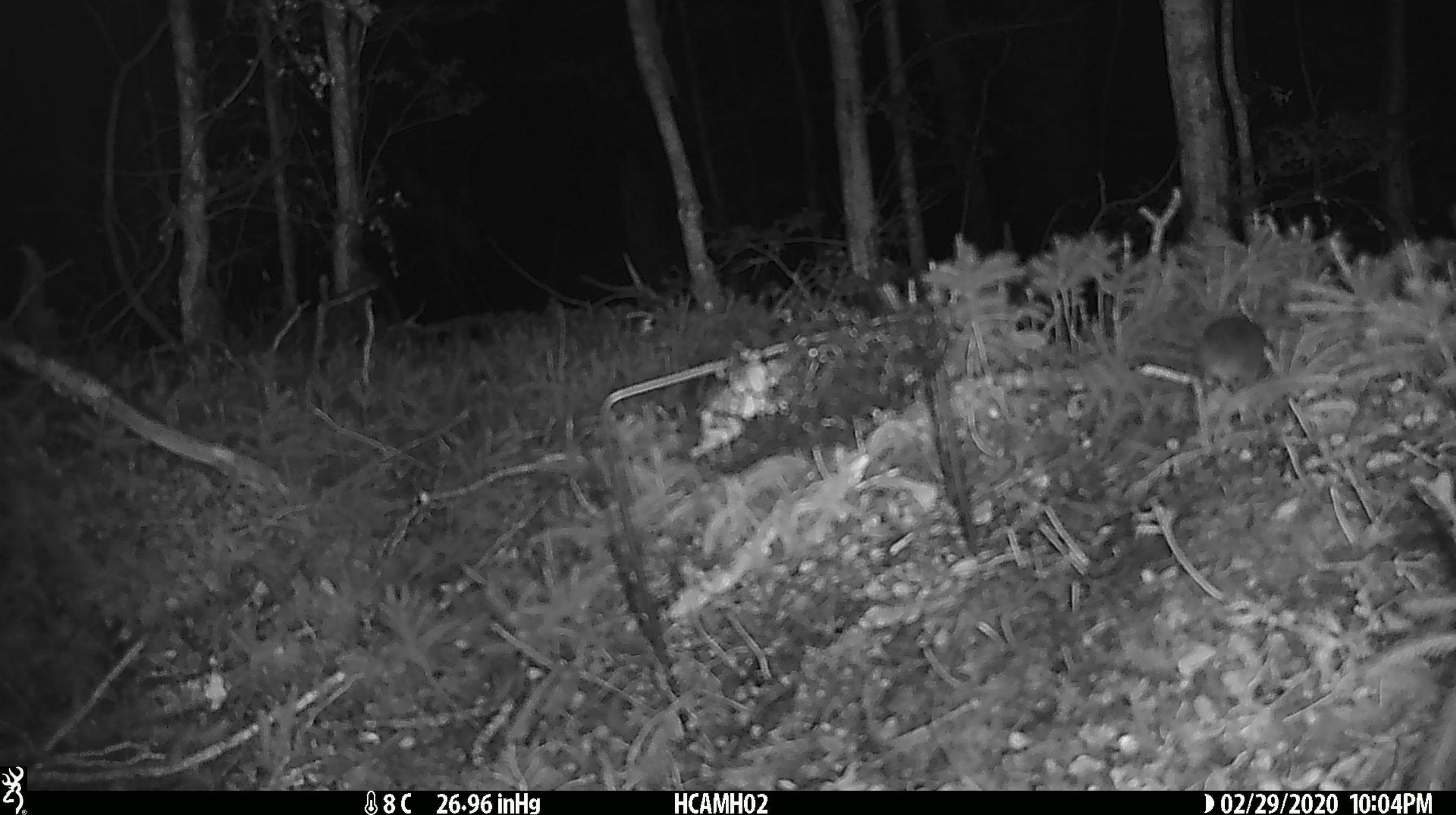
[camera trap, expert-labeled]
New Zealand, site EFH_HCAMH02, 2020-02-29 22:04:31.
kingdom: Animalia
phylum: Chordata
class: Mammalia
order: Rodentia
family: Muridae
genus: Mus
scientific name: Mus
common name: mouse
Mouse (Mus).